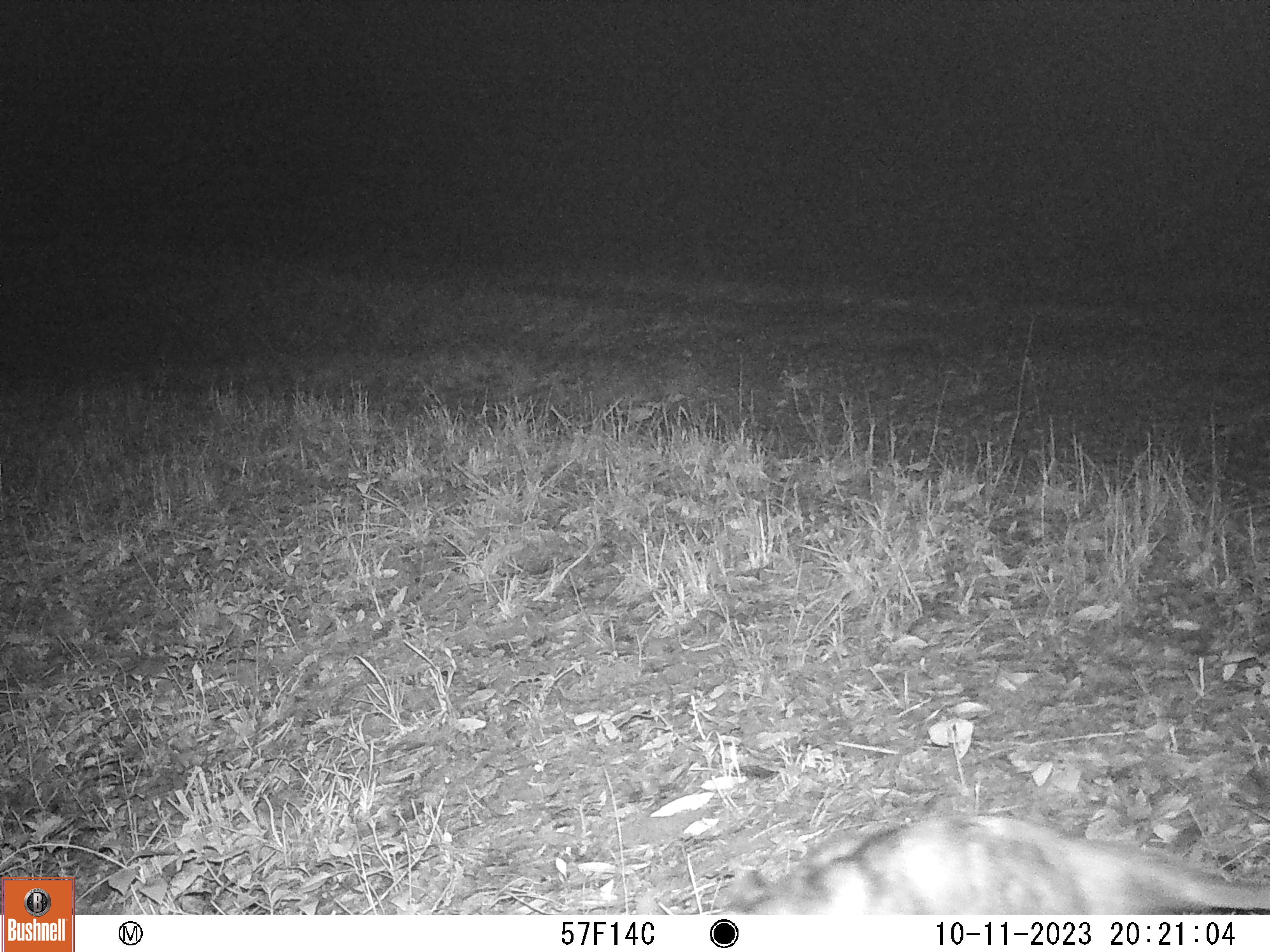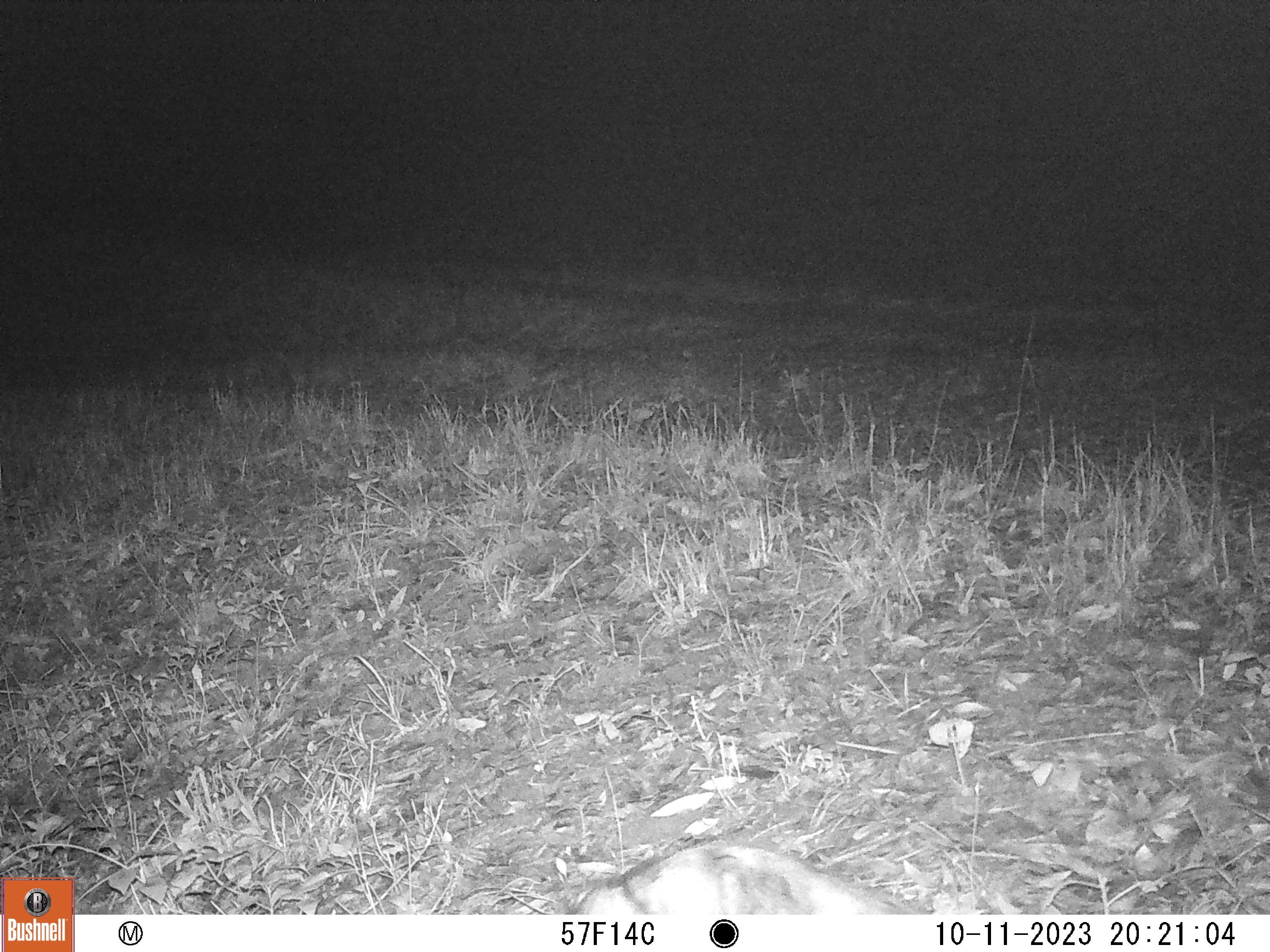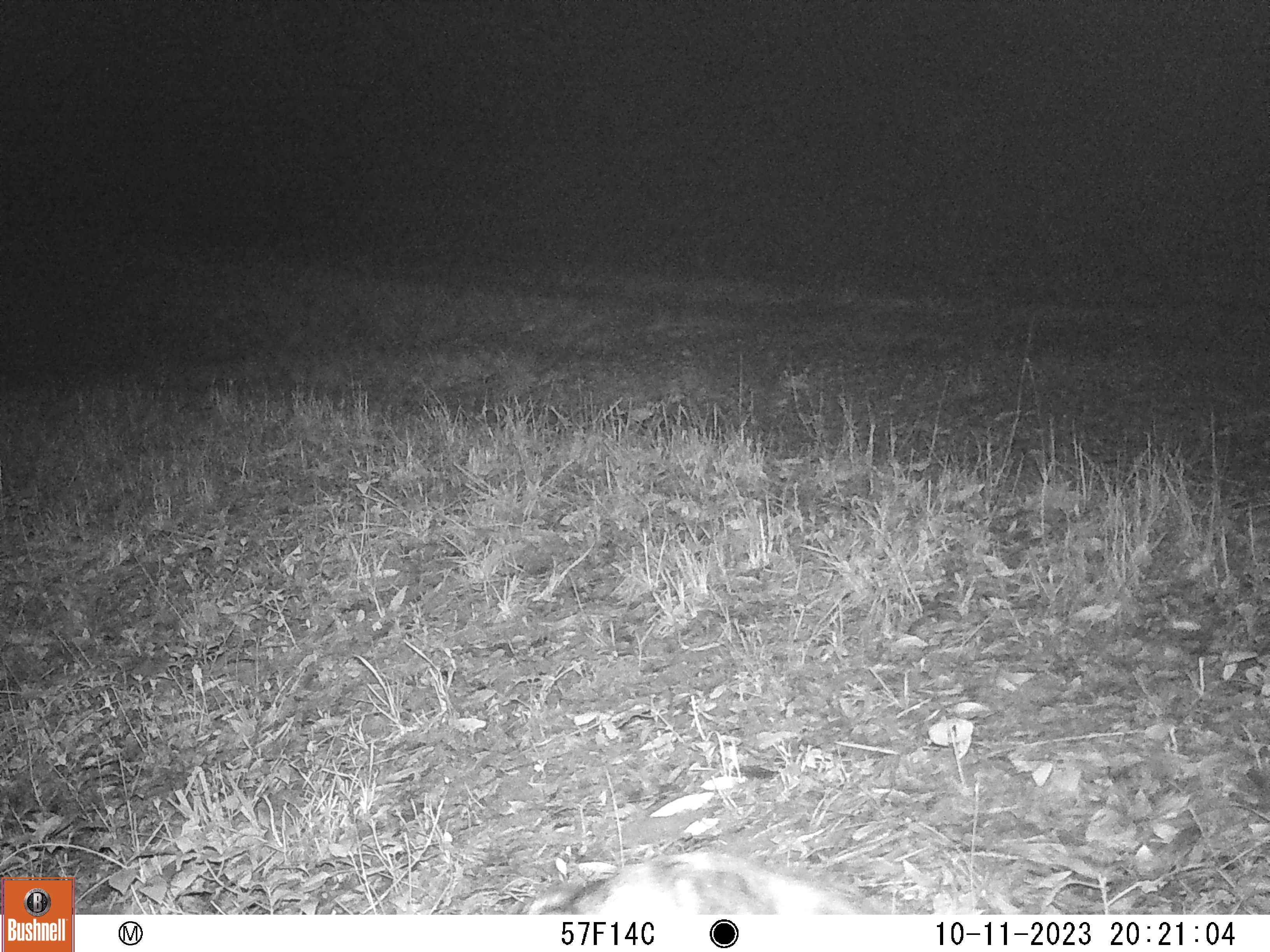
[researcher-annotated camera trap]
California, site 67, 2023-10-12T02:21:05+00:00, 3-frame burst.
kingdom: Animalia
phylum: Chordata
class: Mammalia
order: Didelphimorphia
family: Didelphidae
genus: Didelphis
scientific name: Didelphis virginiana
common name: virginia opossum